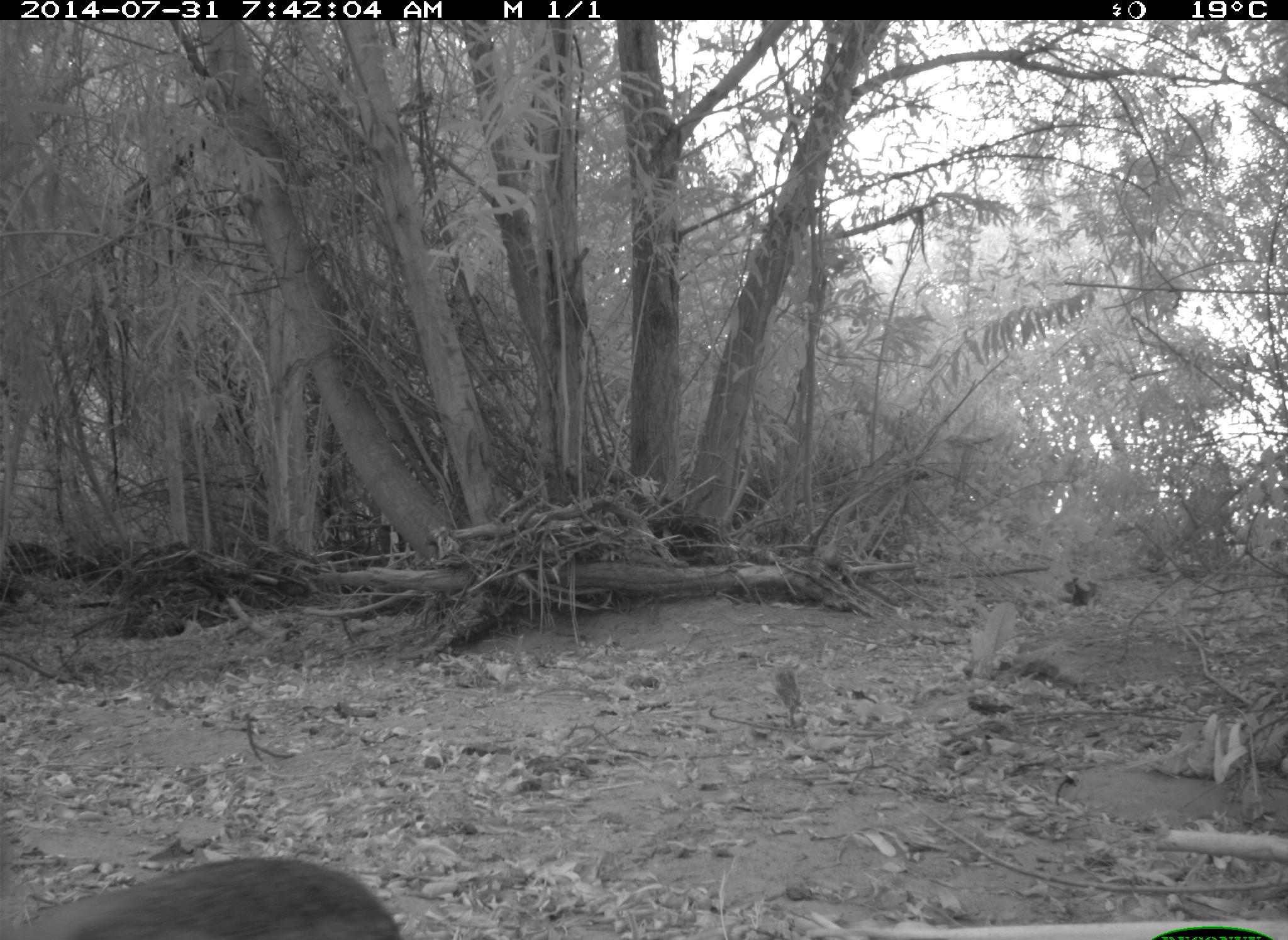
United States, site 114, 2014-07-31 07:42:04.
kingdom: Animalia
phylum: Chordata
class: Mammalia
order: Lagomorpha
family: Leporidae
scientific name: Leporidae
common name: rabbits and hares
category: rabbit